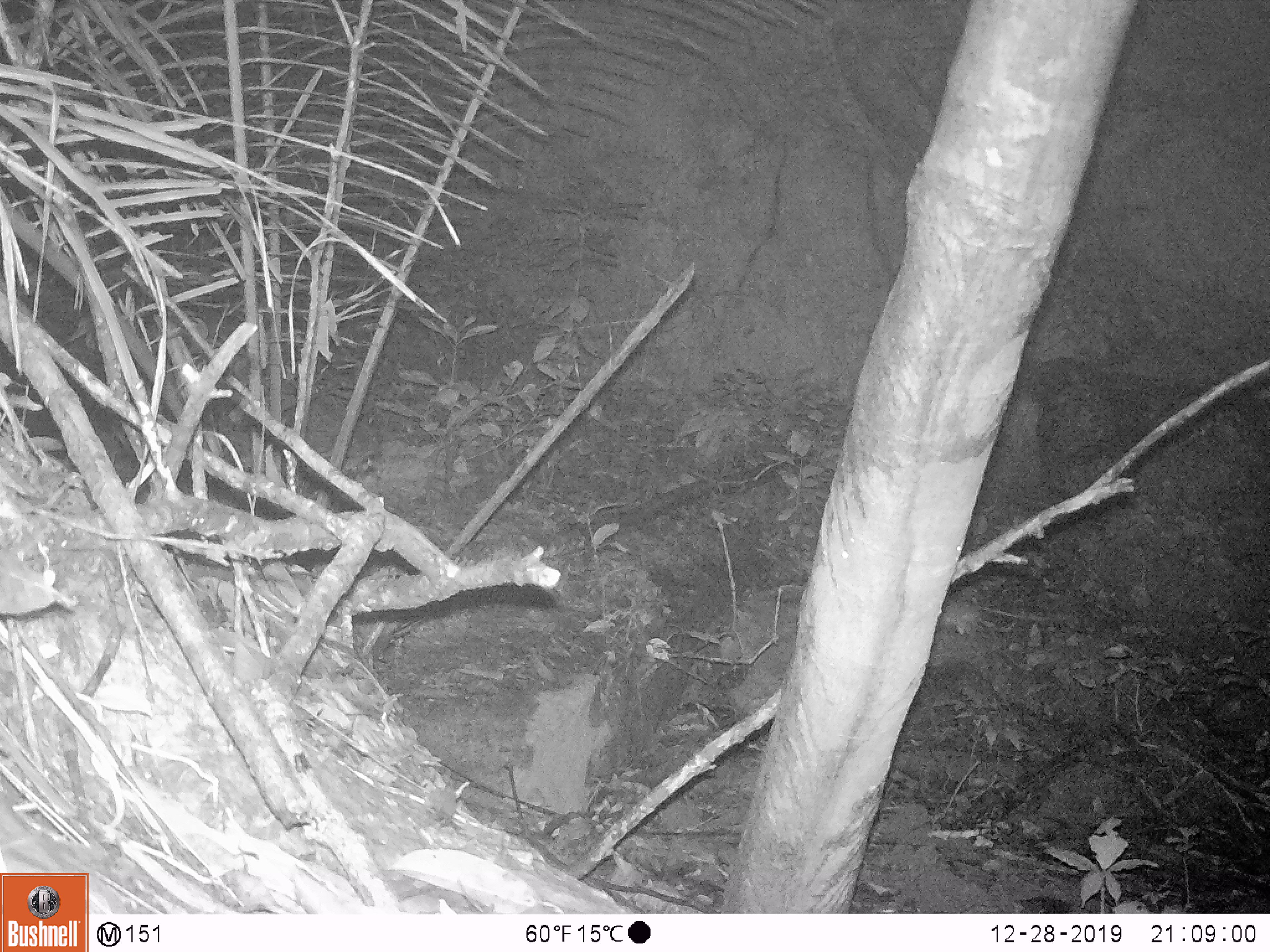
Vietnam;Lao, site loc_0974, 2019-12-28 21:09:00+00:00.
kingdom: Animalia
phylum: Chordata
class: Mammalia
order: Rodentia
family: Muridae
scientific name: Muridae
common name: old-world mice and rats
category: unidentified murid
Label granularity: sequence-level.